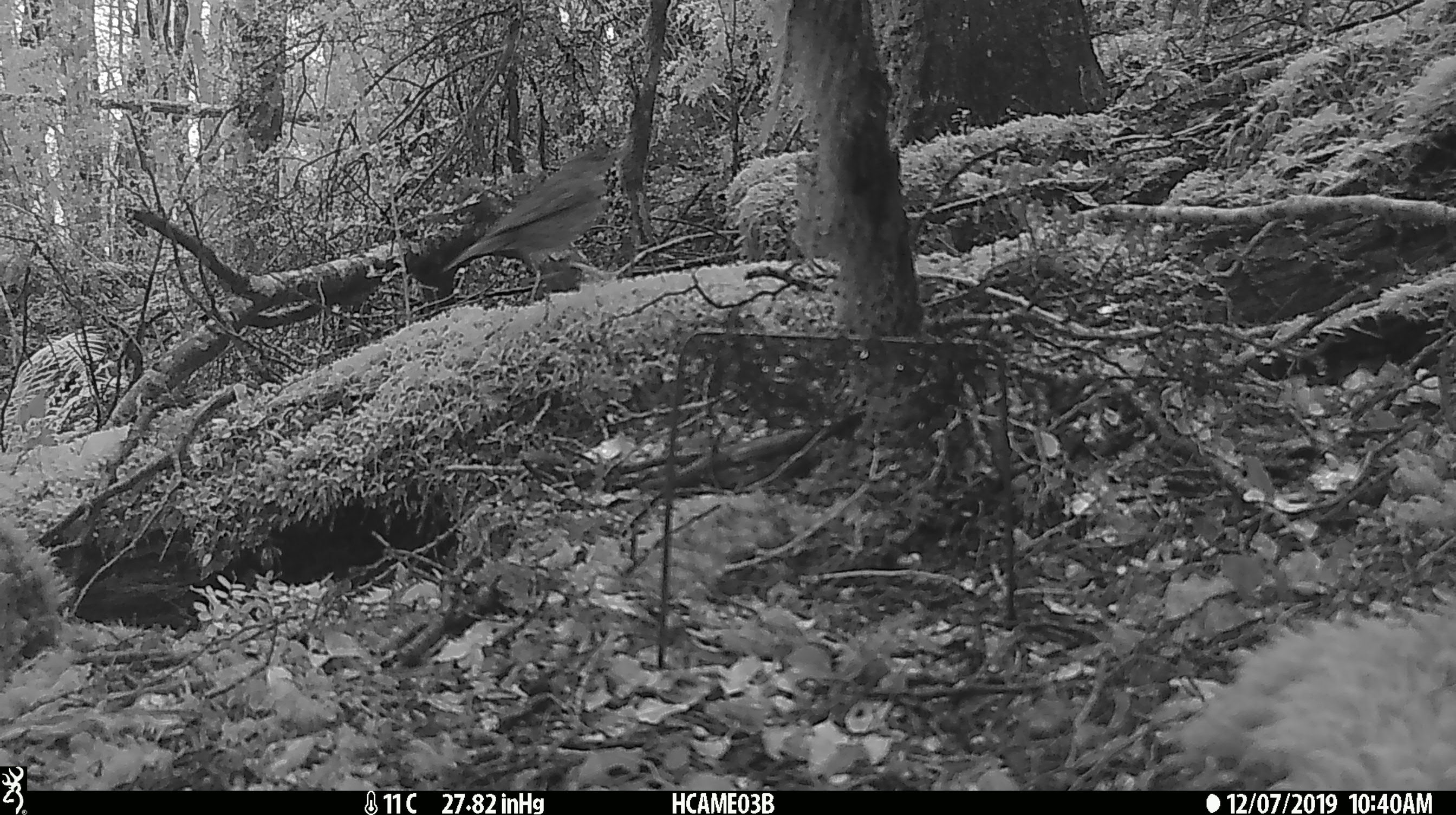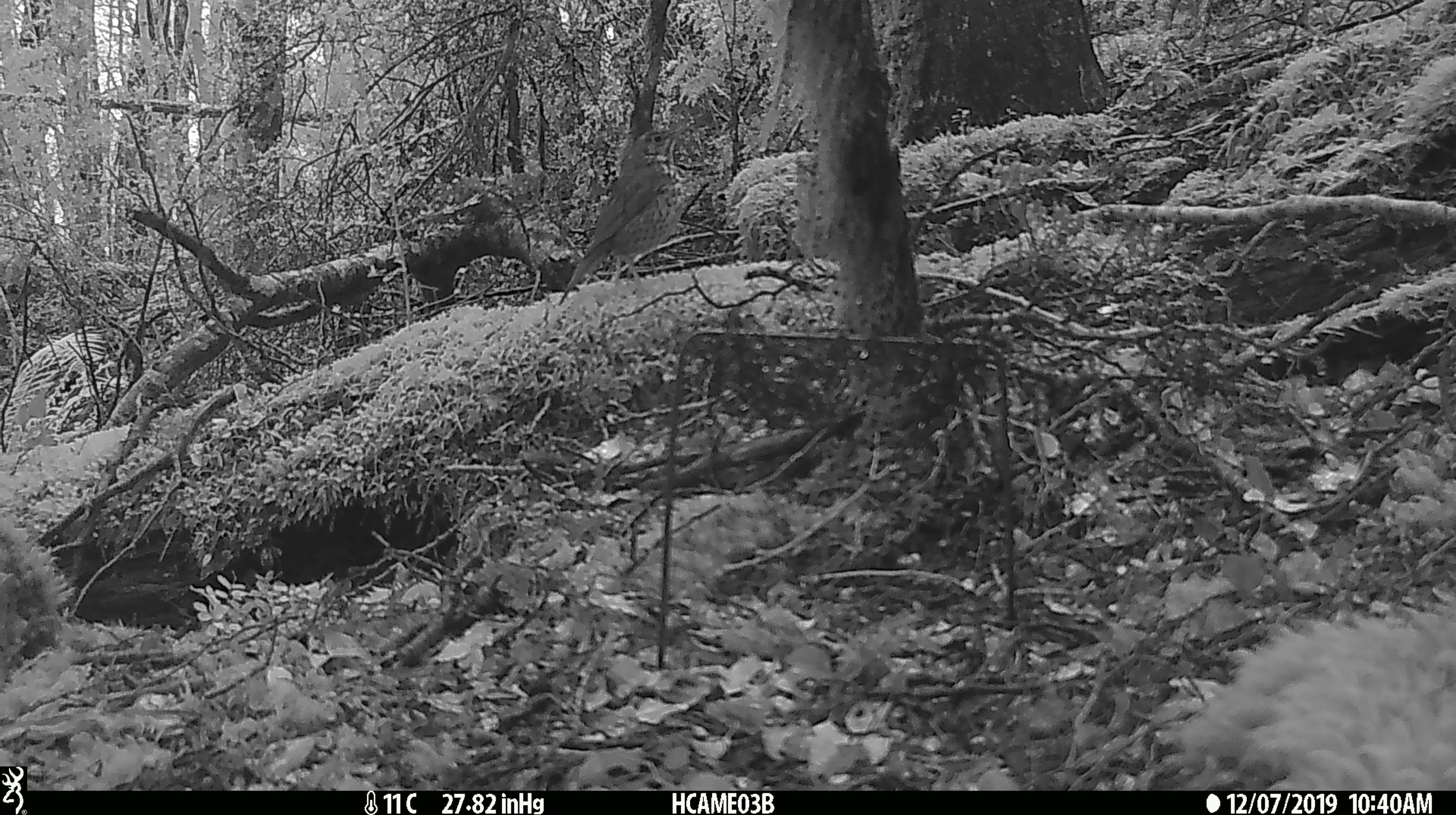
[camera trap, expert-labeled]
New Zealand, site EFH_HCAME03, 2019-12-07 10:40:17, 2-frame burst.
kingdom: Animalia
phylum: Chordata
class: Aves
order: Passeriformes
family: Turdidae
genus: Turdus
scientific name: Turdus philomelos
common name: song thrush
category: thrush